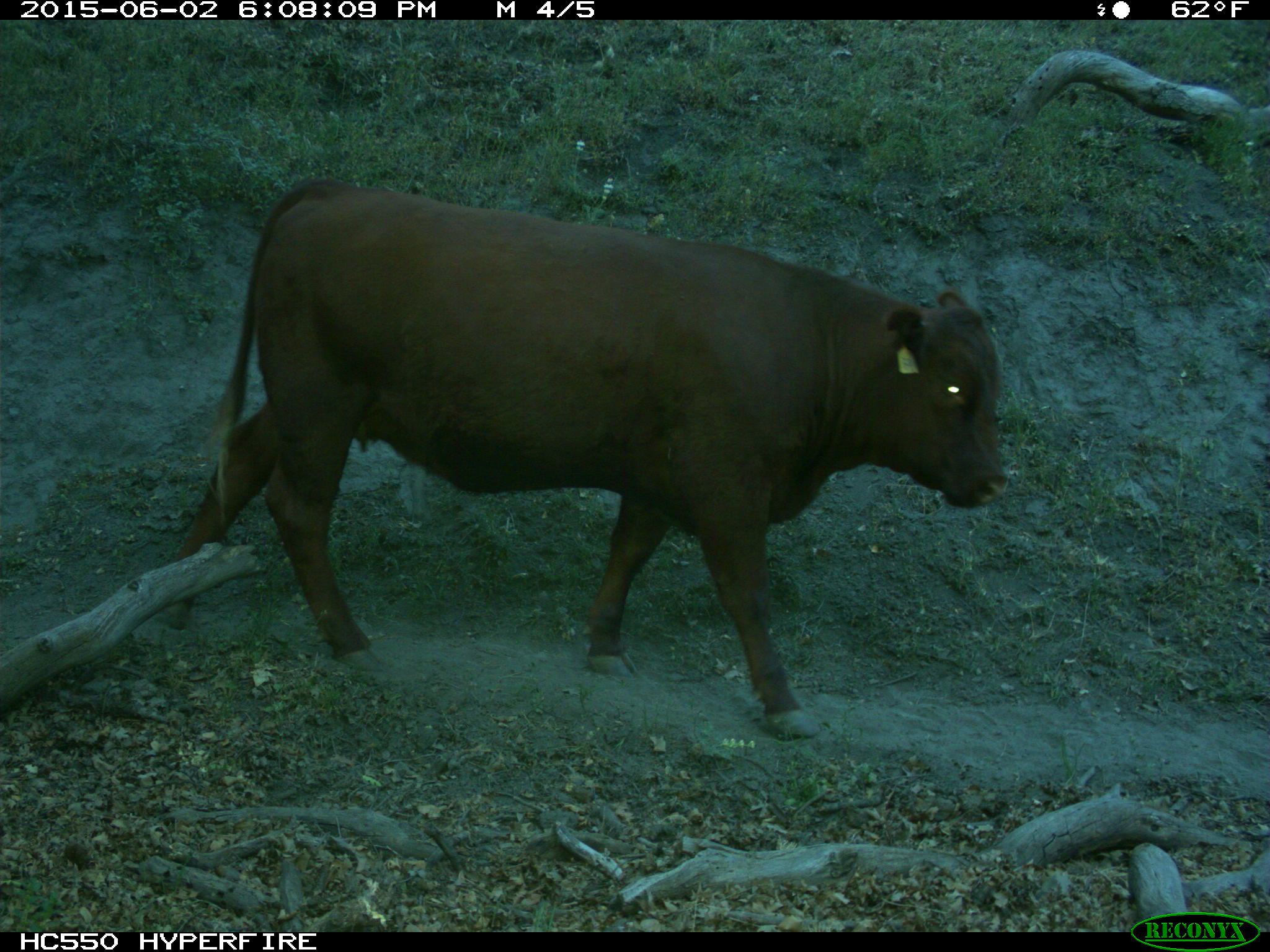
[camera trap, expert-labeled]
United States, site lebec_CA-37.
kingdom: Animalia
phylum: Chordata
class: Mammalia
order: Artiodactyla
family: Bovidae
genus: Bos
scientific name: Bos taurus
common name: domestic cow